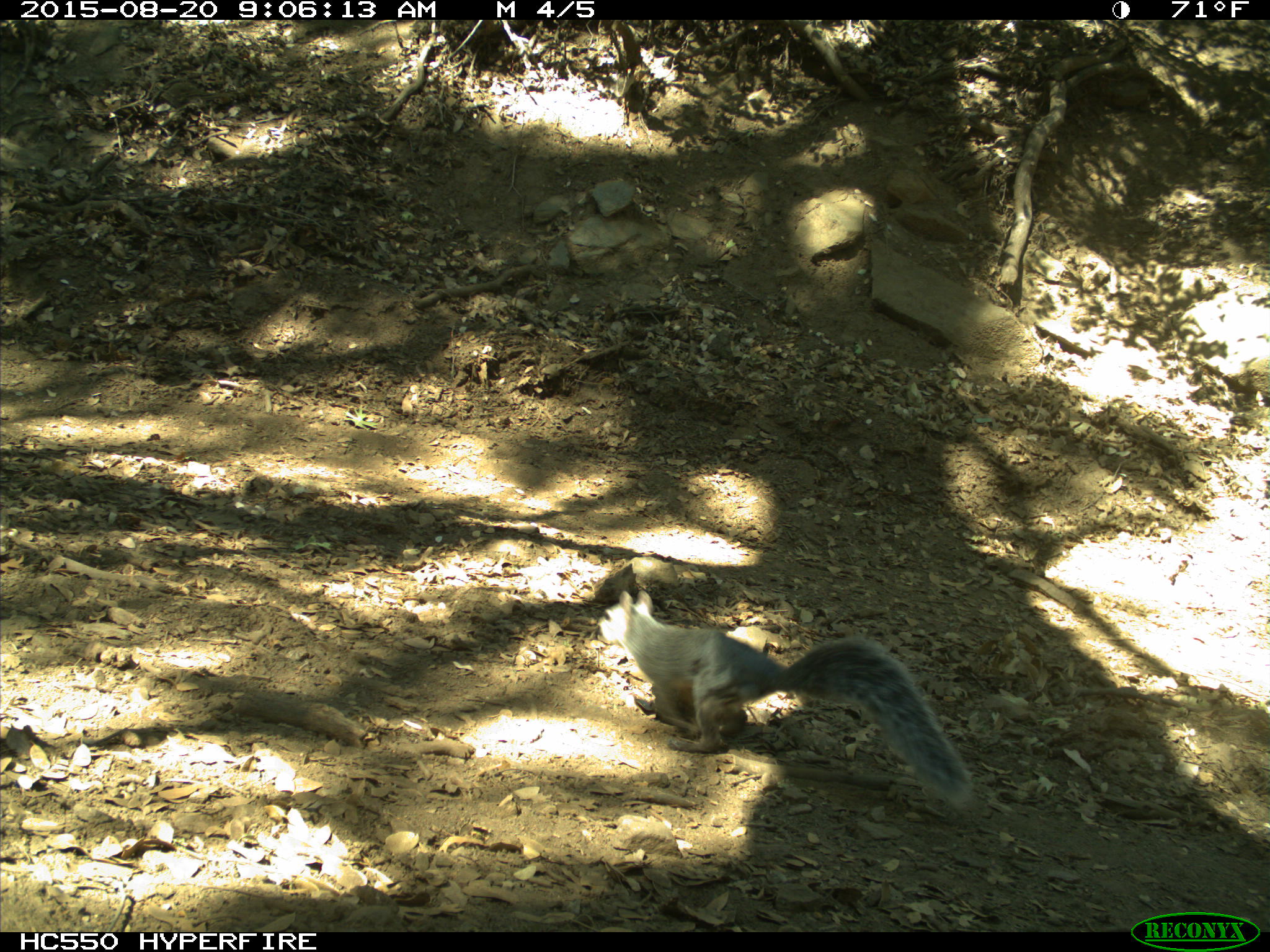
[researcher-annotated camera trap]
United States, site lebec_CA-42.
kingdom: Animalia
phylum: Chordata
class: Mammalia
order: Rodentia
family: Sciuridae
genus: Sciurus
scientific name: Sciurus carolinensis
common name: eastern gray squirrel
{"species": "Sciurus carolinensis (eastern gray squirrel)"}